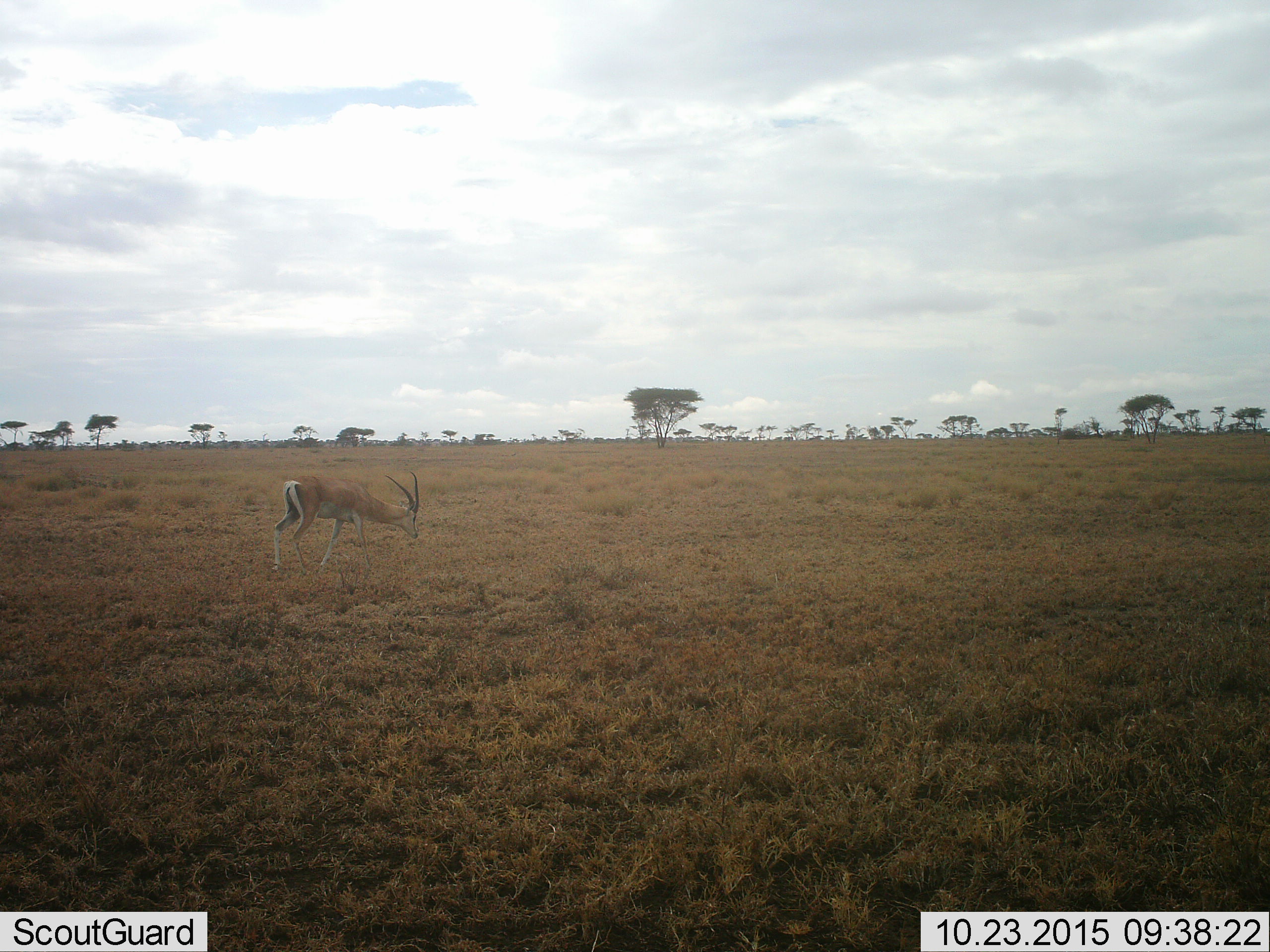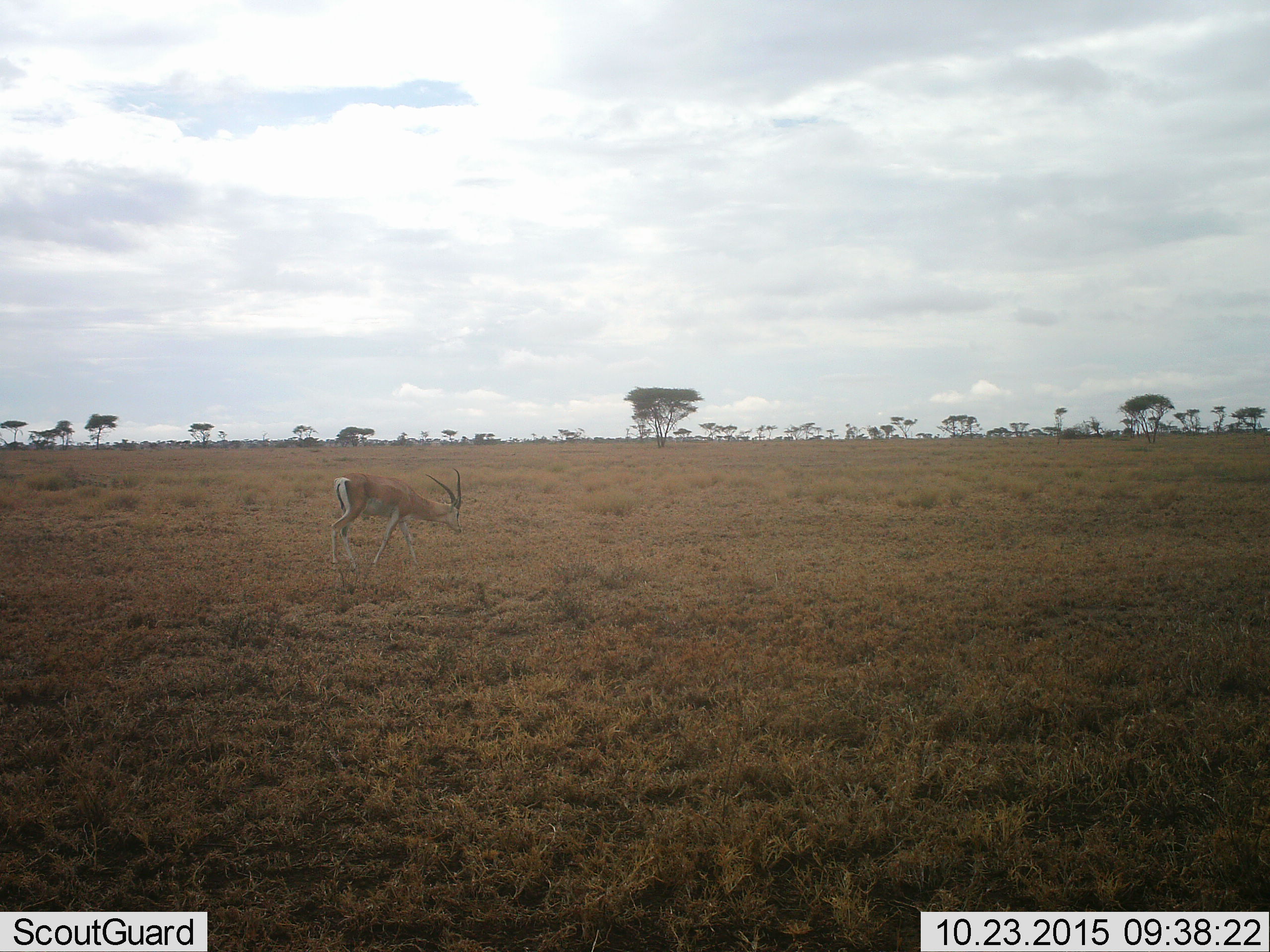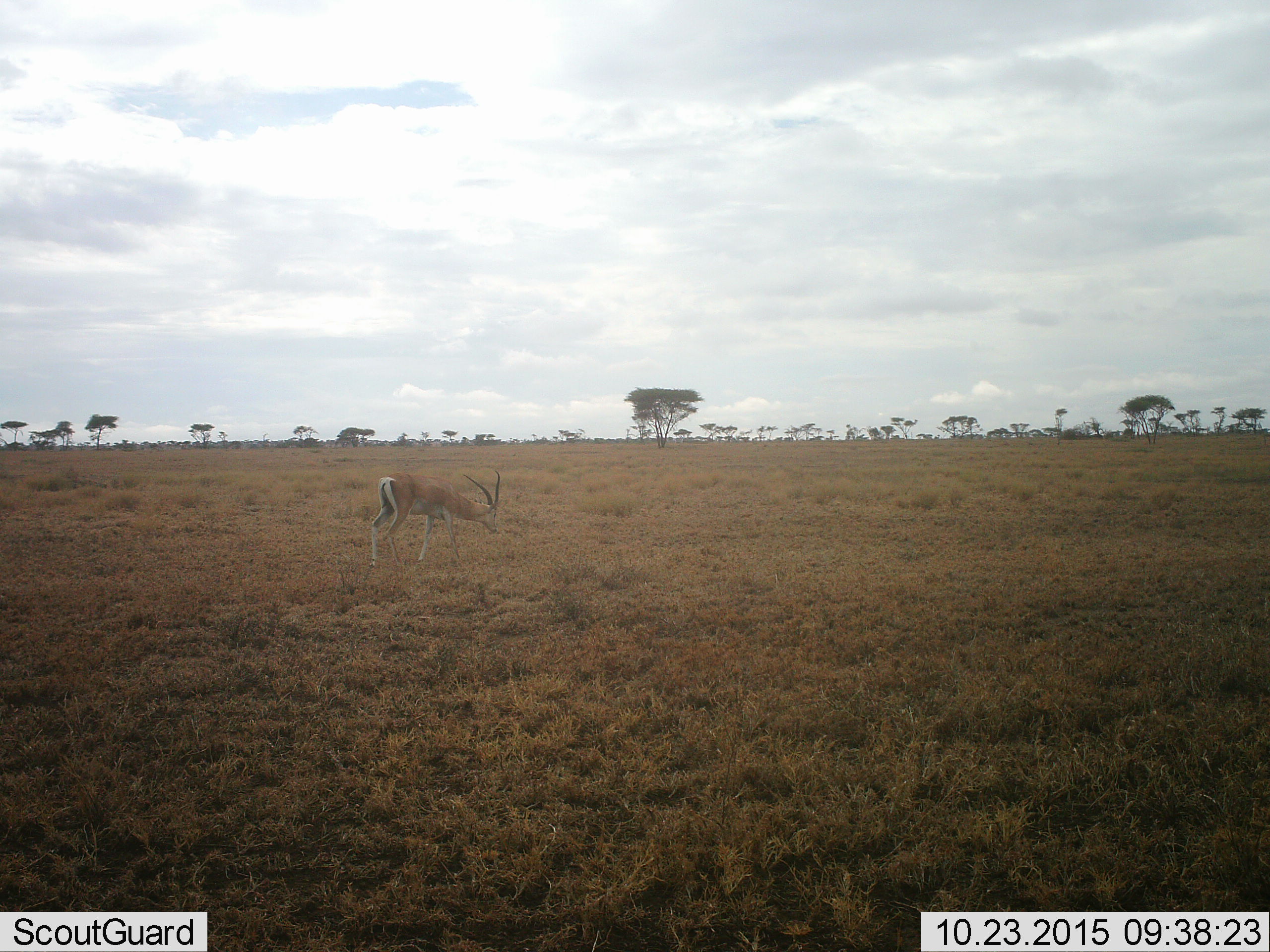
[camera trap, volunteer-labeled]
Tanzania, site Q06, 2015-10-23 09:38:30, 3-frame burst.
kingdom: Animalia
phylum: Chordata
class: Mammalia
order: Artiodactyla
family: Bovidae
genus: Nanger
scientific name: Nanger granti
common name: grant's gazelle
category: gazellegrants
Gazellegrants (grant's gazelle) (Nanger granti), count 1. Behavior (volunteer vote fractions): standing 0%, resting 0%, moving 83%, interacting 0%. Young present (vote fraction): 0%. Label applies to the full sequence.